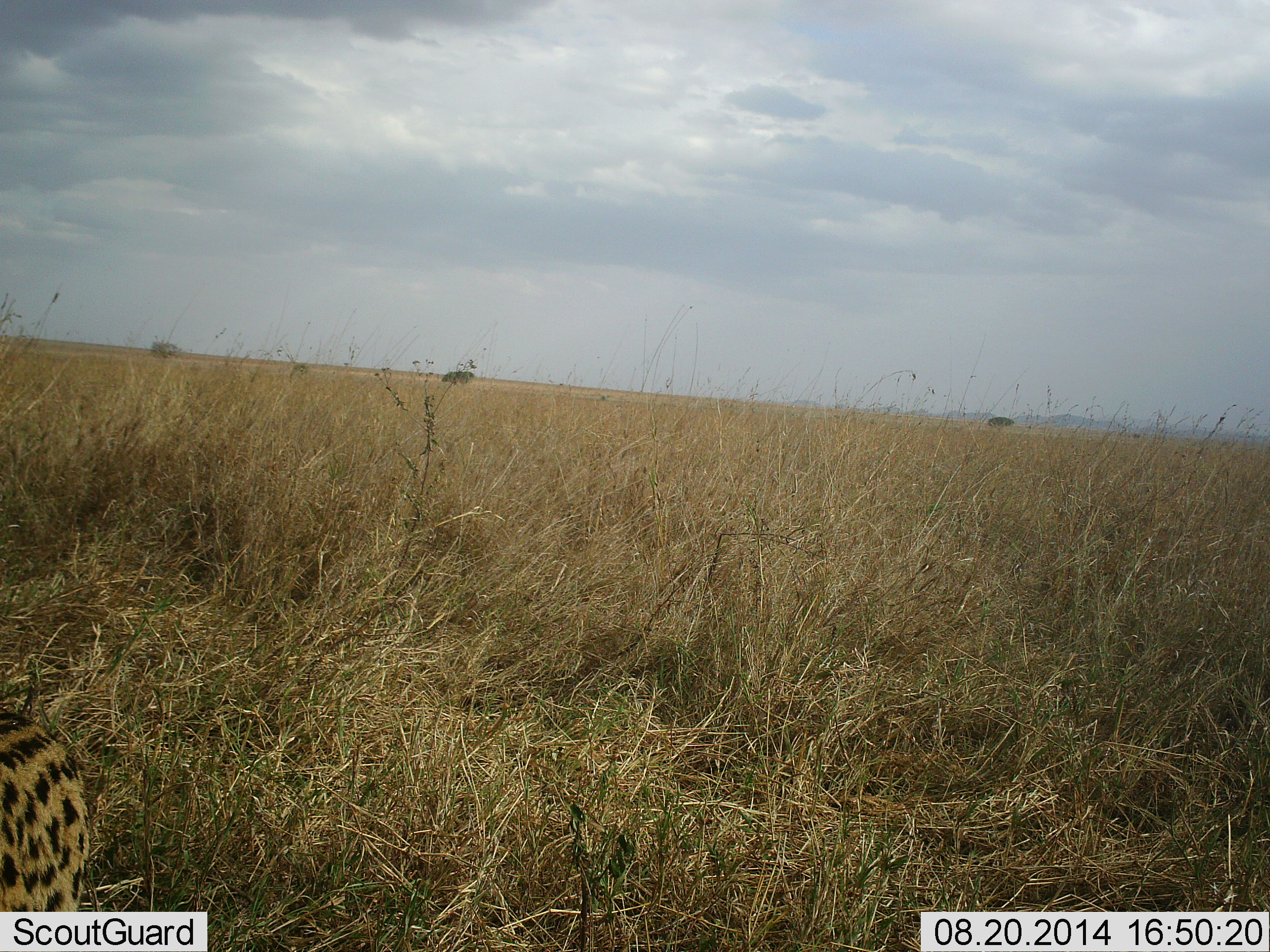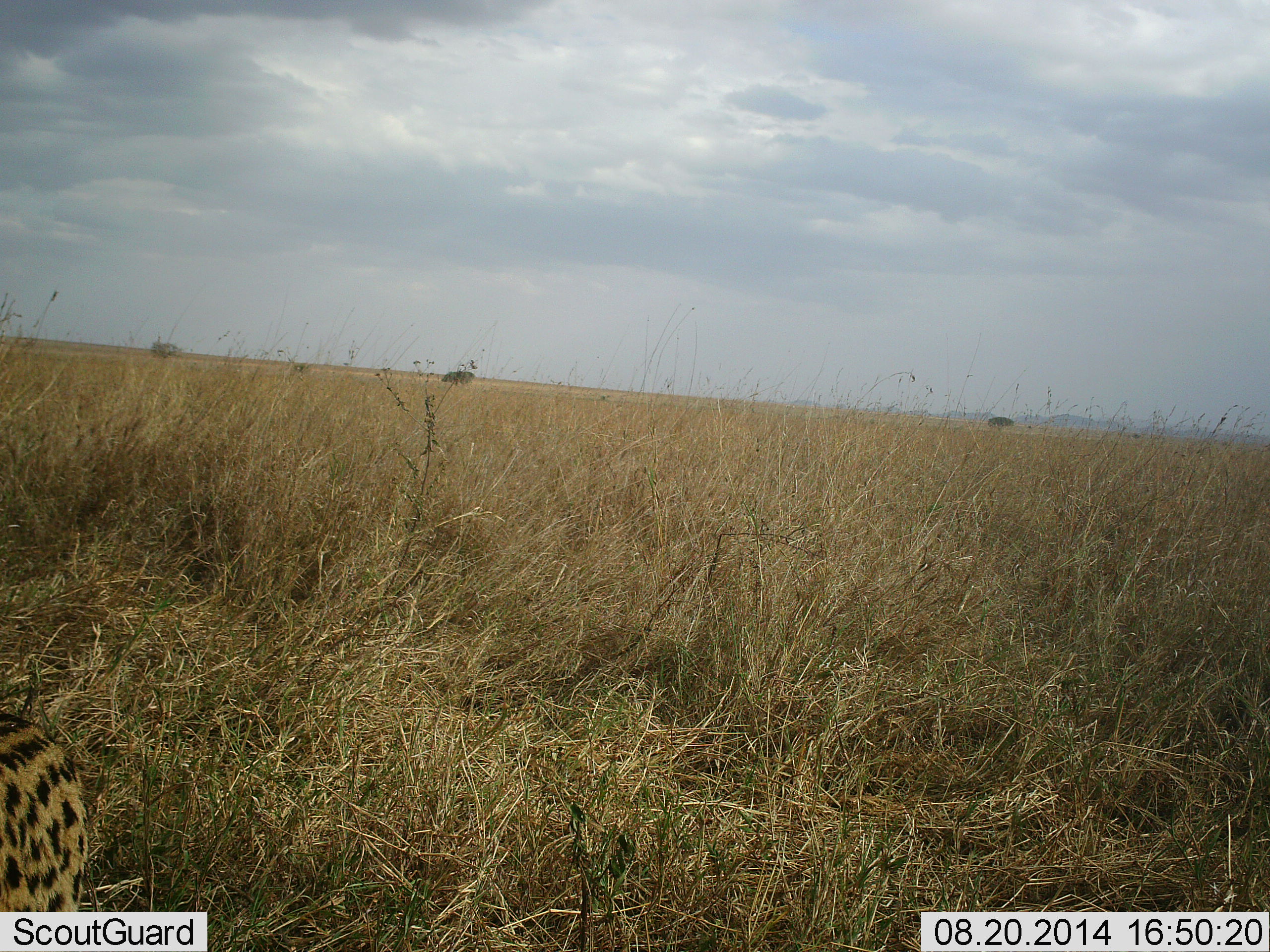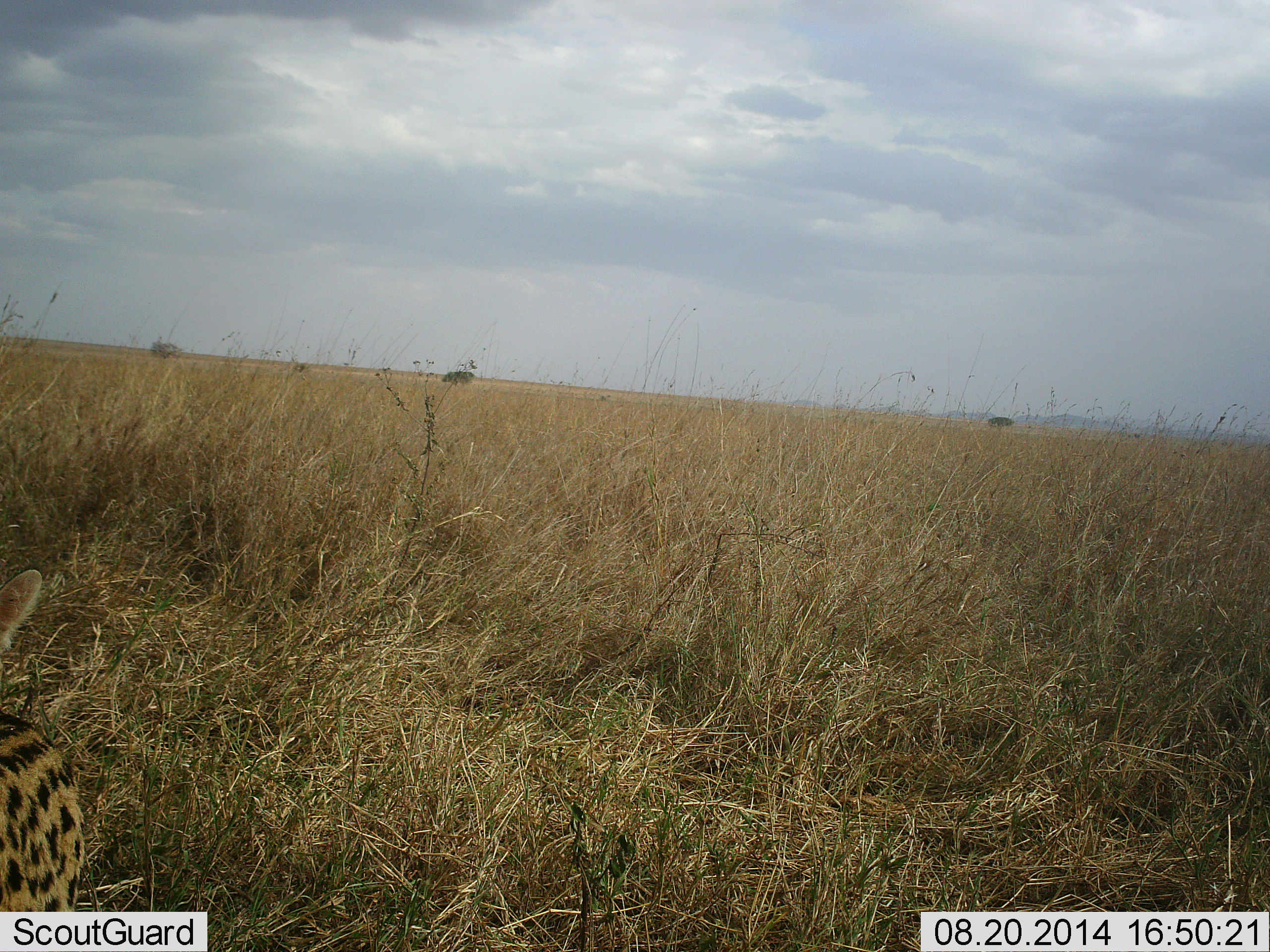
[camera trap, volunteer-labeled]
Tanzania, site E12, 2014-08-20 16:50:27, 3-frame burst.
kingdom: Animalia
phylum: Chordata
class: Mammalia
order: Carnivora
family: Felidae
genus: Leptailurus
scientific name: Leptailurus serval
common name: serval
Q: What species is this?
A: Serval (Leptailurus serval).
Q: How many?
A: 1.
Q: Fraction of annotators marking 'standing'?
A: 80%.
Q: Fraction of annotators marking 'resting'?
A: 10%.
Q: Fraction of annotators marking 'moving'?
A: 10%.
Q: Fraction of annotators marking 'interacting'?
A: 0%.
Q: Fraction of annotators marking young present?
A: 0%.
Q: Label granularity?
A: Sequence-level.